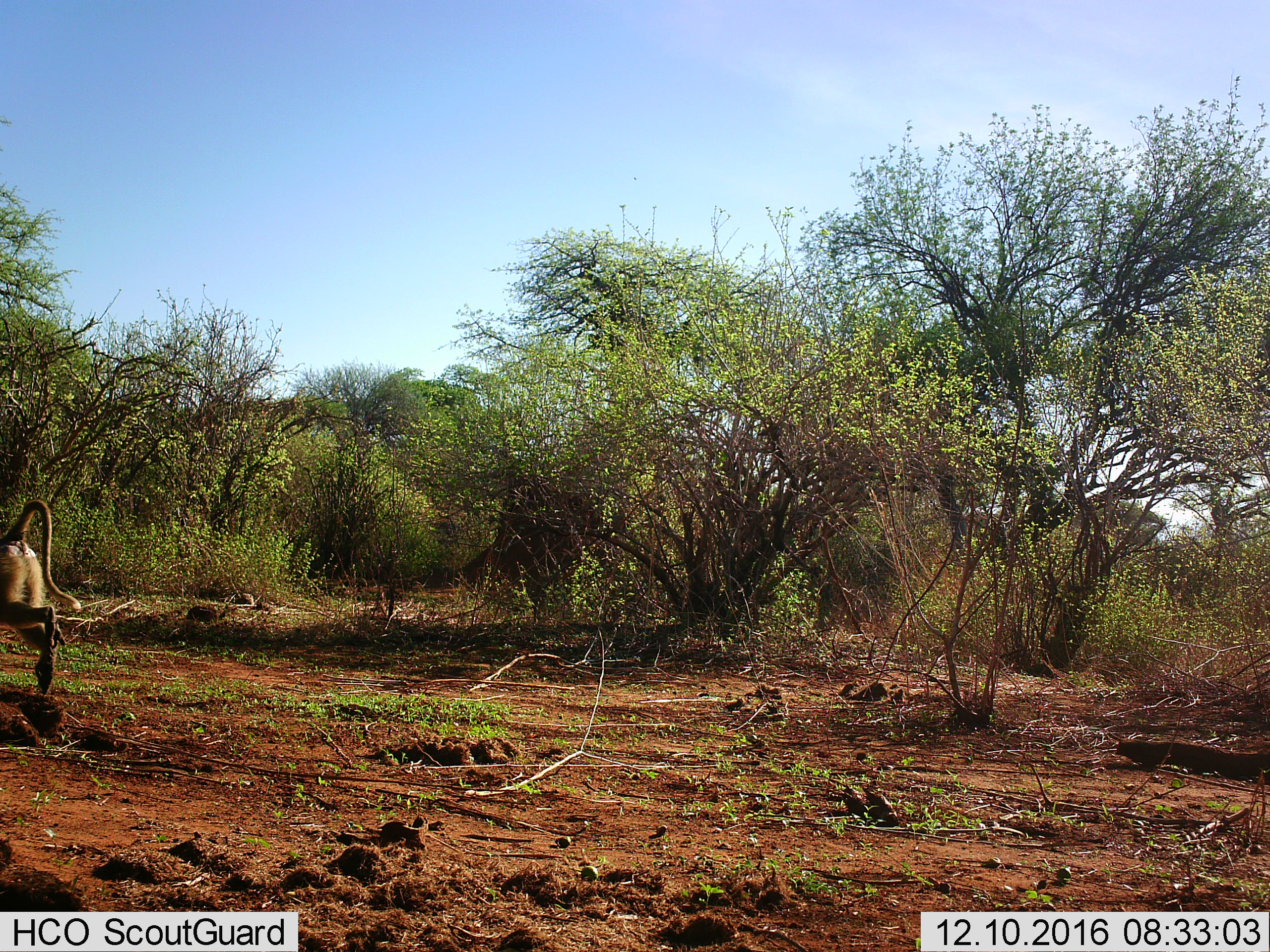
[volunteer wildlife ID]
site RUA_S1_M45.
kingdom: Animalia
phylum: Chordata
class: Mammalia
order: Primates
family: Cercopithecidae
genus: Papio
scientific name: Papio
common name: baboon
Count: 1.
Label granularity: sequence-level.